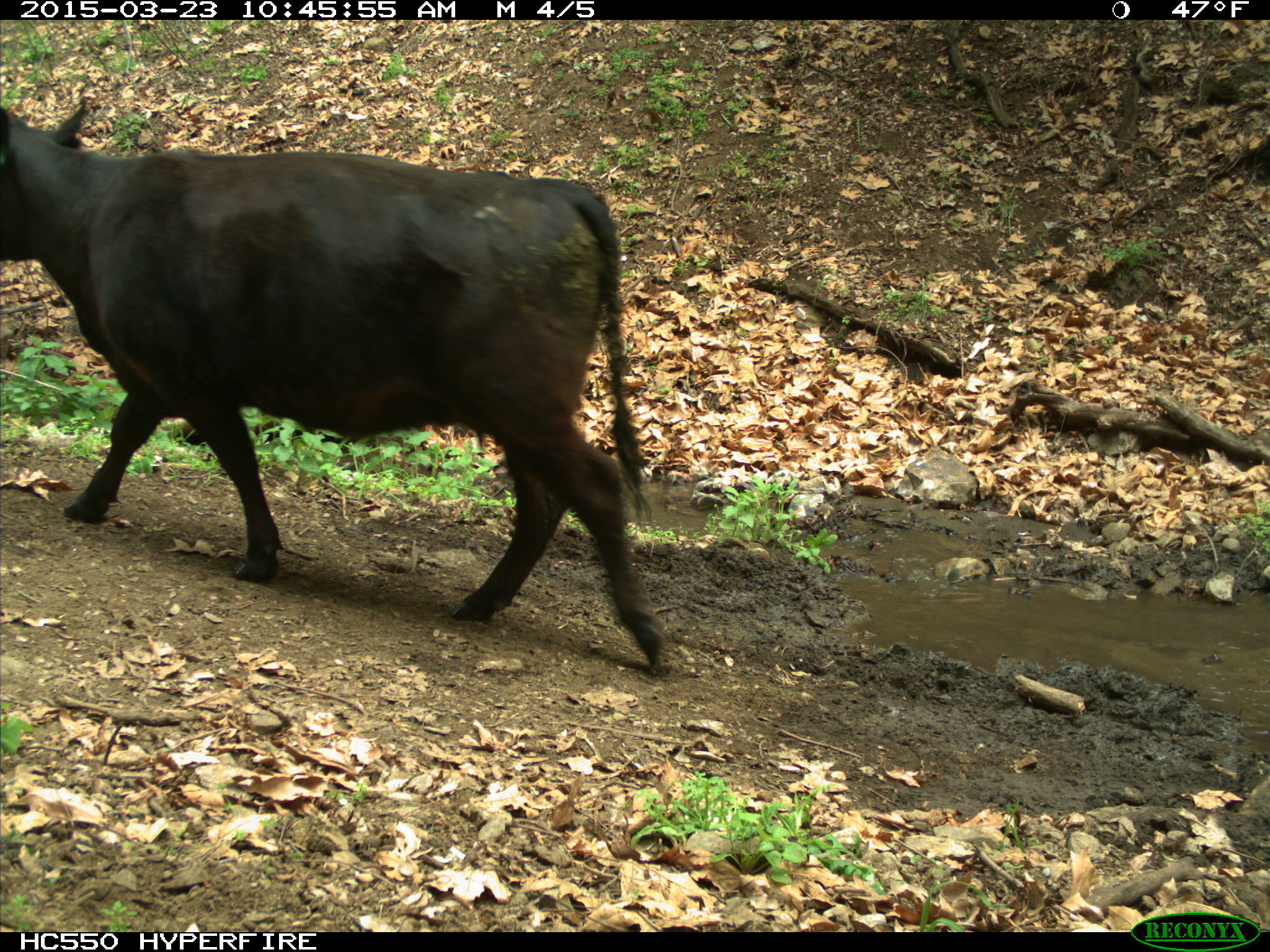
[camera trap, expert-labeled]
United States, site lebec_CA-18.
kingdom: Animalia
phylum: Chordata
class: Mammalia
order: Artiodactyla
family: Bovidae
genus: Bos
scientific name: Bos taurus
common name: domestic cow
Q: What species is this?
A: Bos taurus (domestic cow).